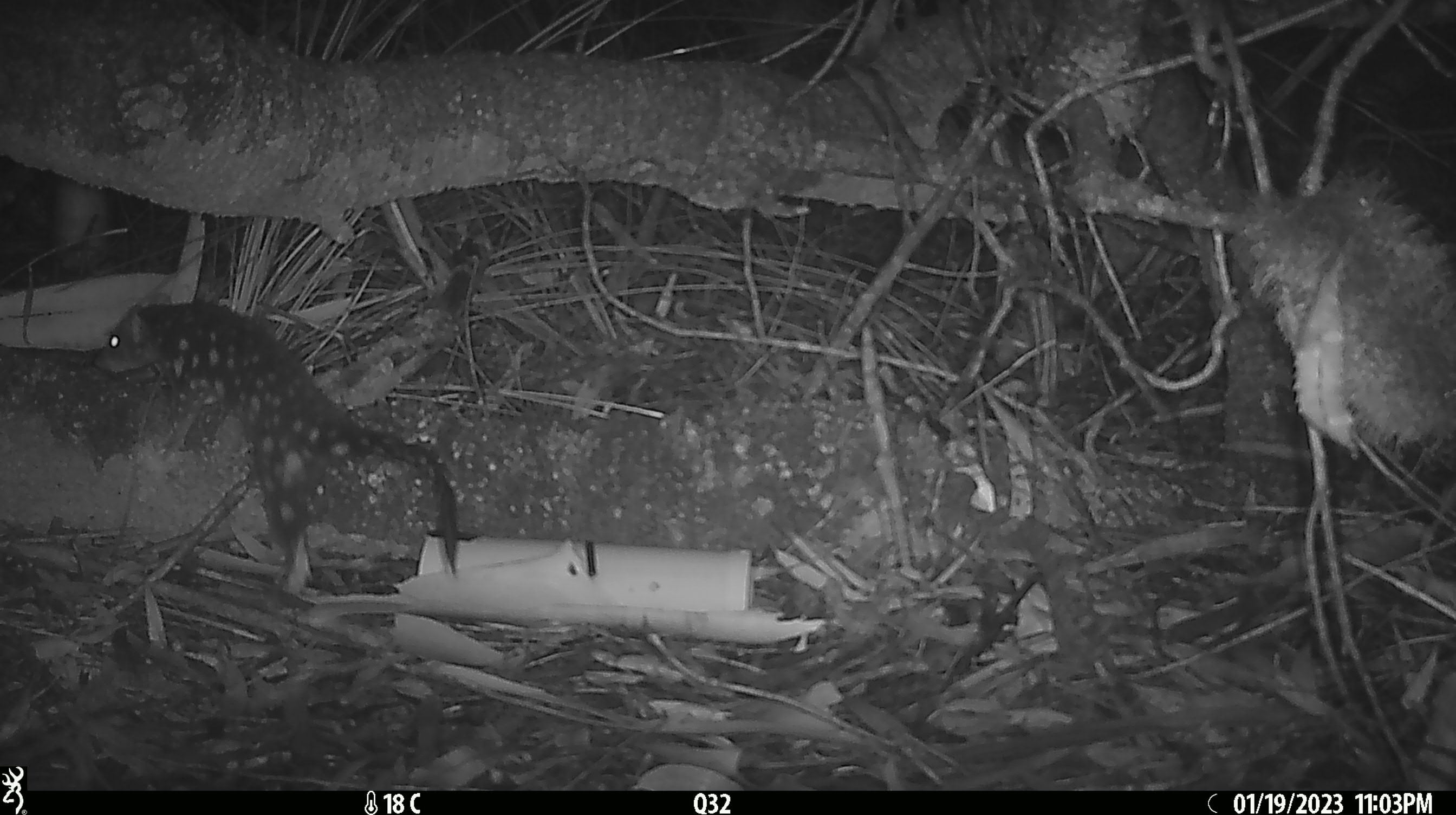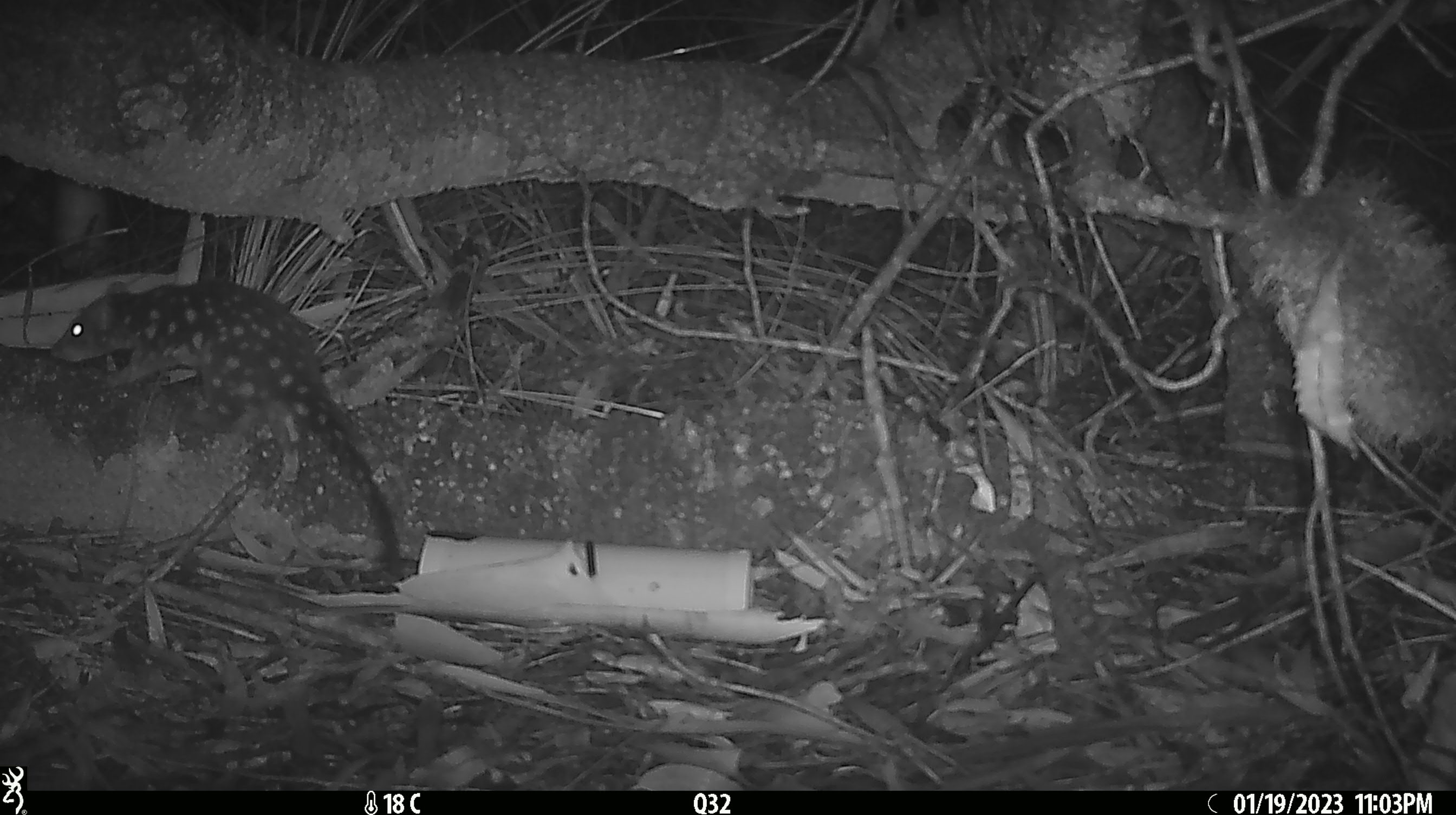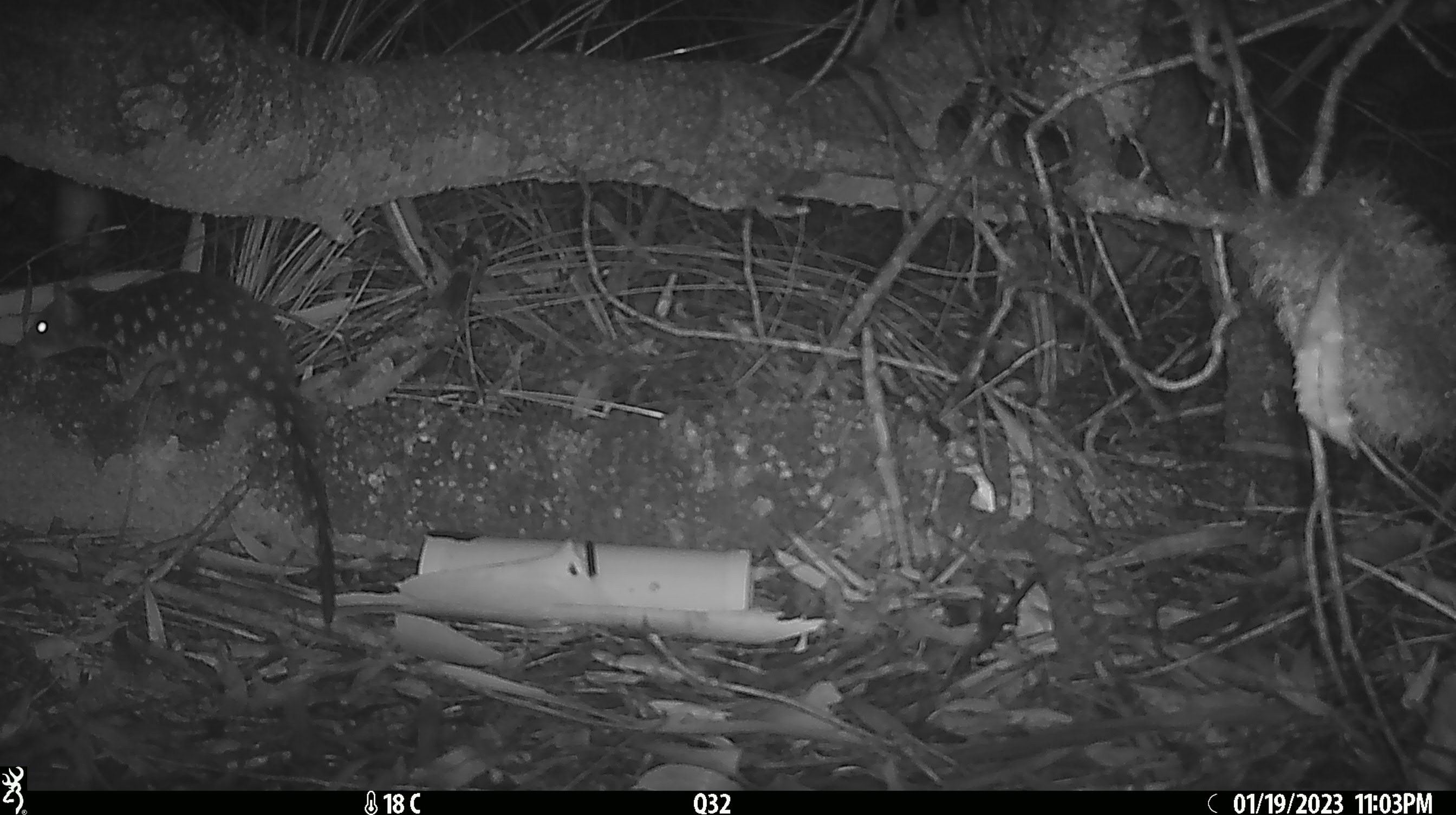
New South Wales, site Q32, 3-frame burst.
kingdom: Animalia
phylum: Chordata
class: Mammalia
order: Dasyuromorphia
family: Dasyuridae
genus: Dasyurus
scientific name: Dasyurus maculatus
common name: spotted-tailed quoll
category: quoll